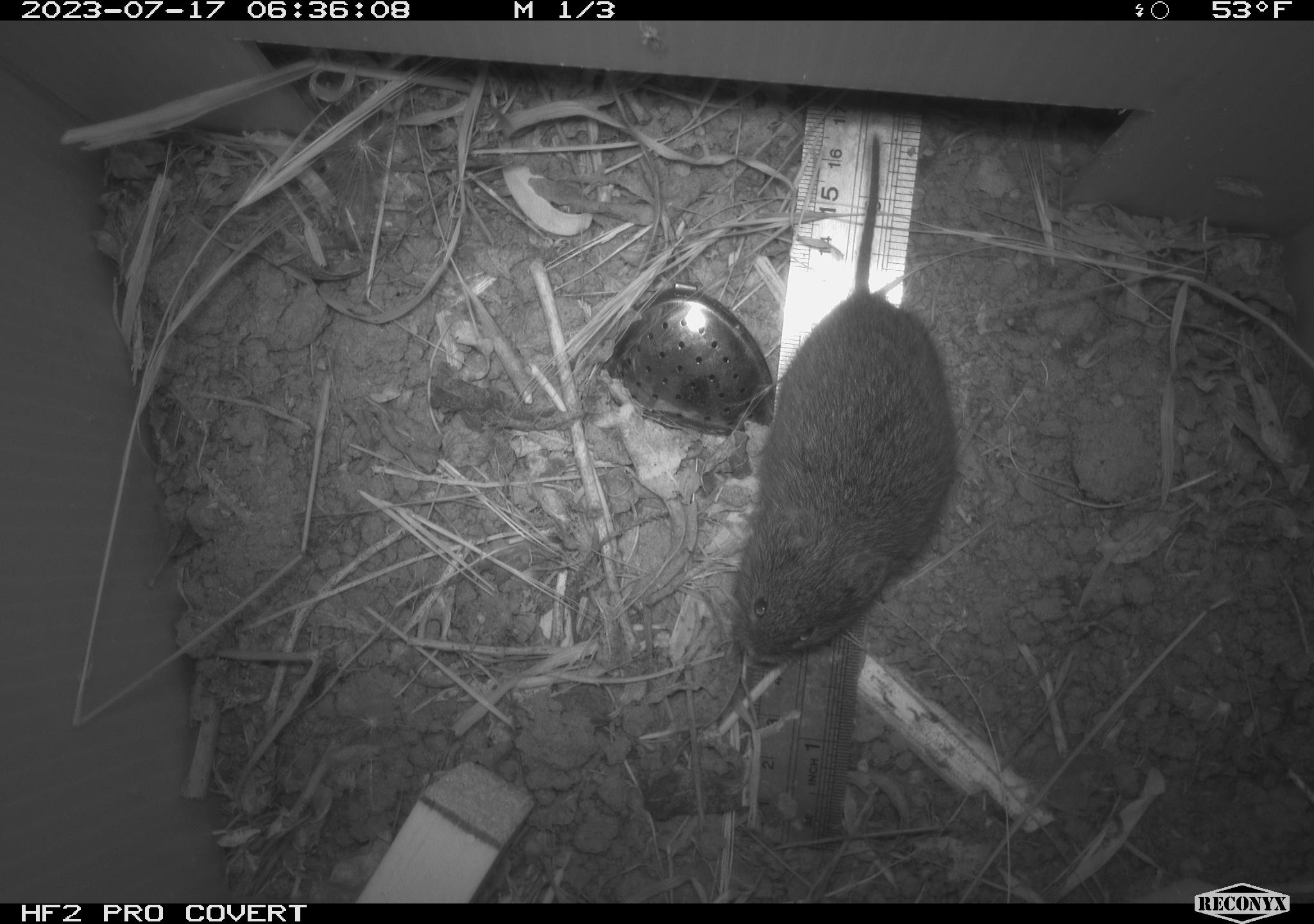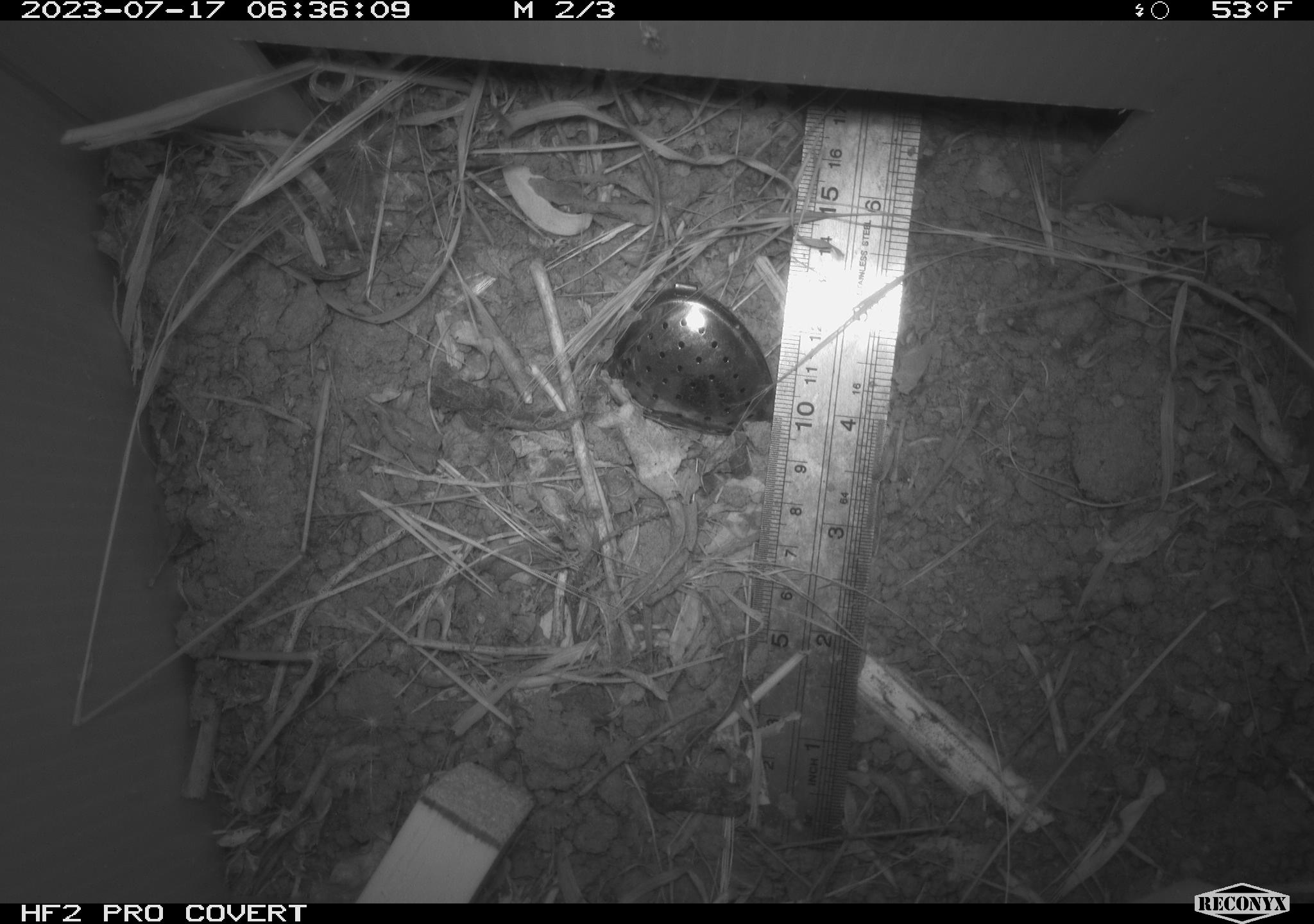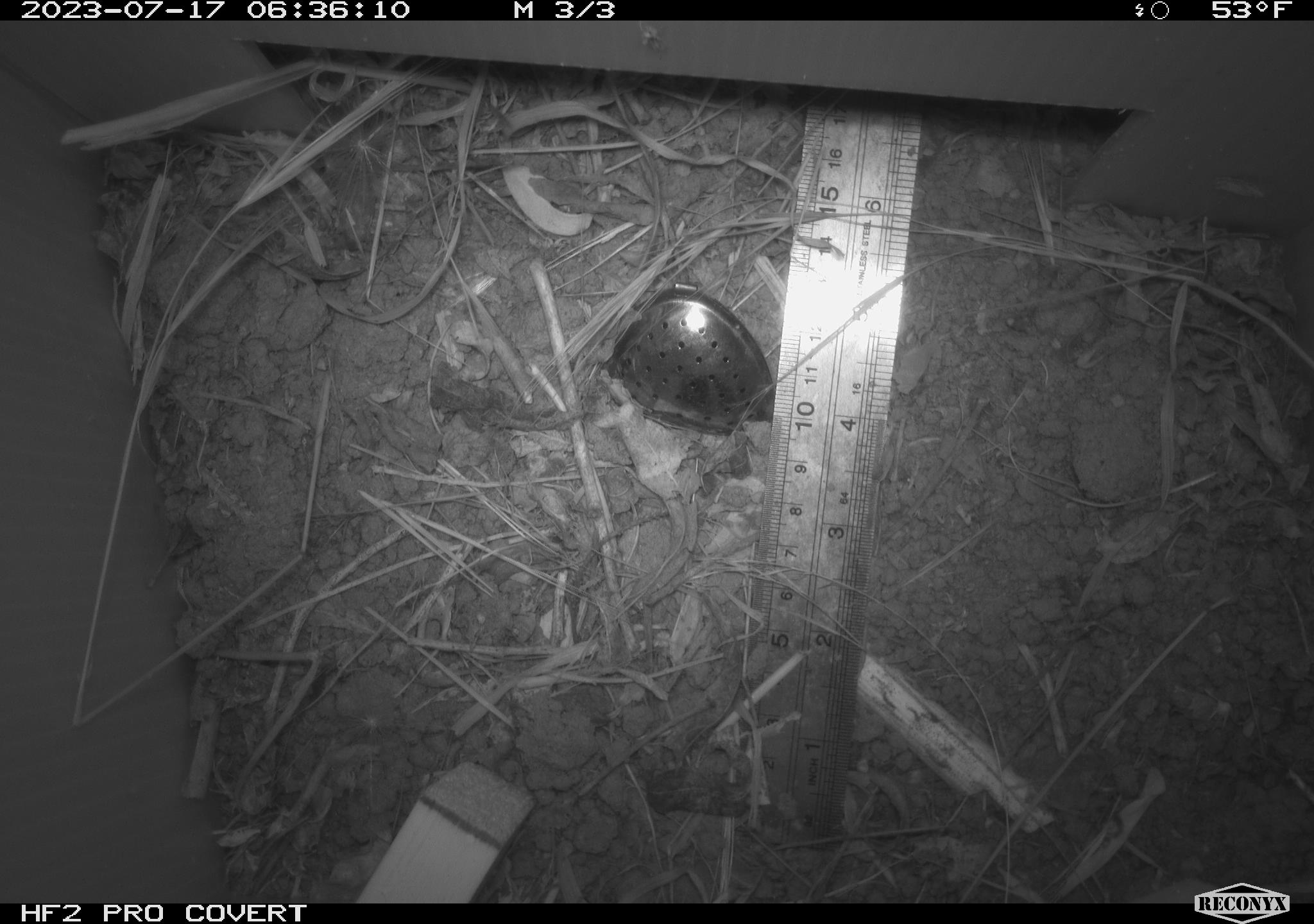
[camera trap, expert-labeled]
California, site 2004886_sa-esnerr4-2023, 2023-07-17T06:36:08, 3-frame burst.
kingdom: Animalia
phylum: Chordata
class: Mammalia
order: Rodentia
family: Cricetidae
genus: Microtus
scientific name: Microtus californicus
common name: california vole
California vole (Microtus californicus).